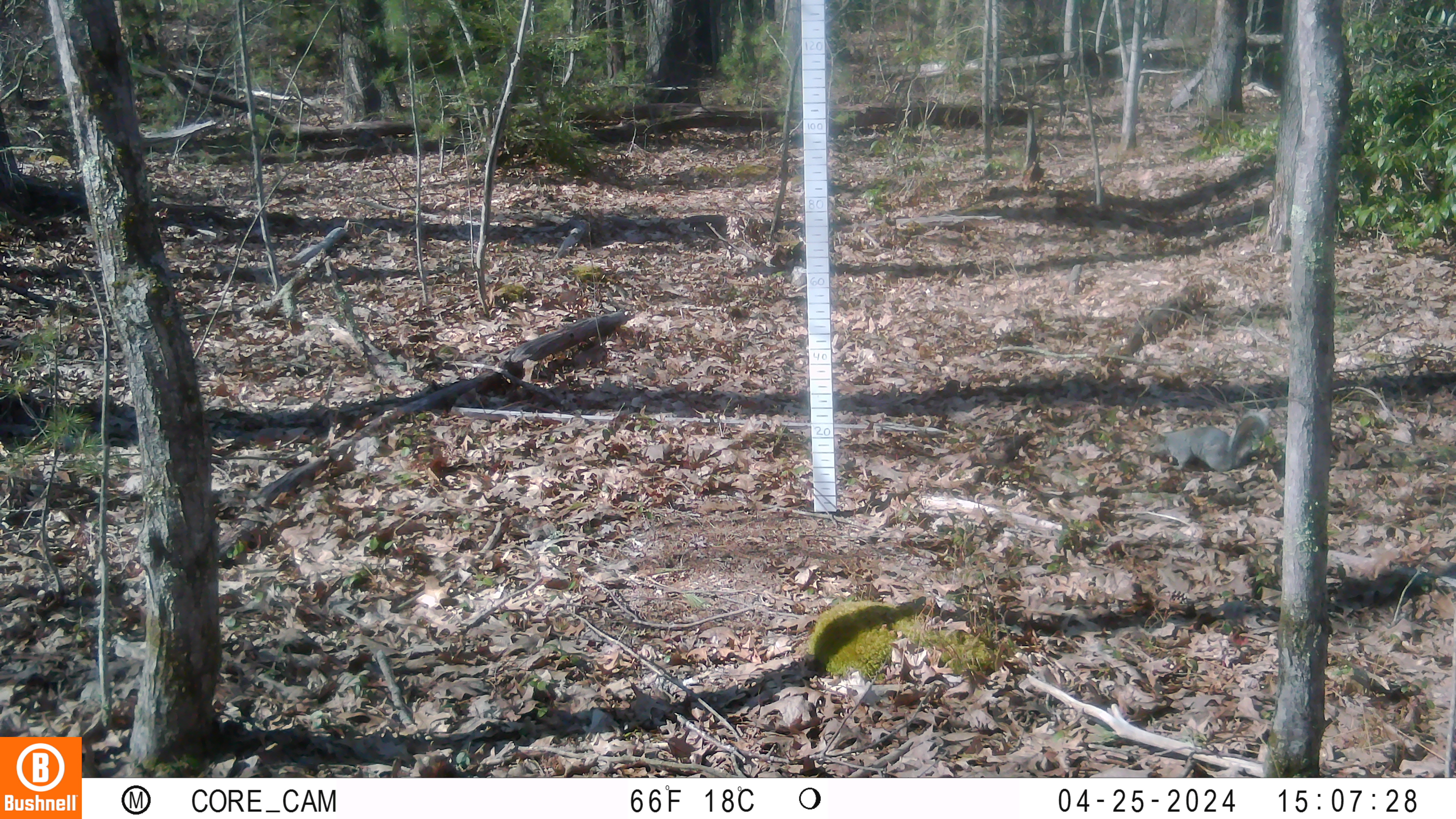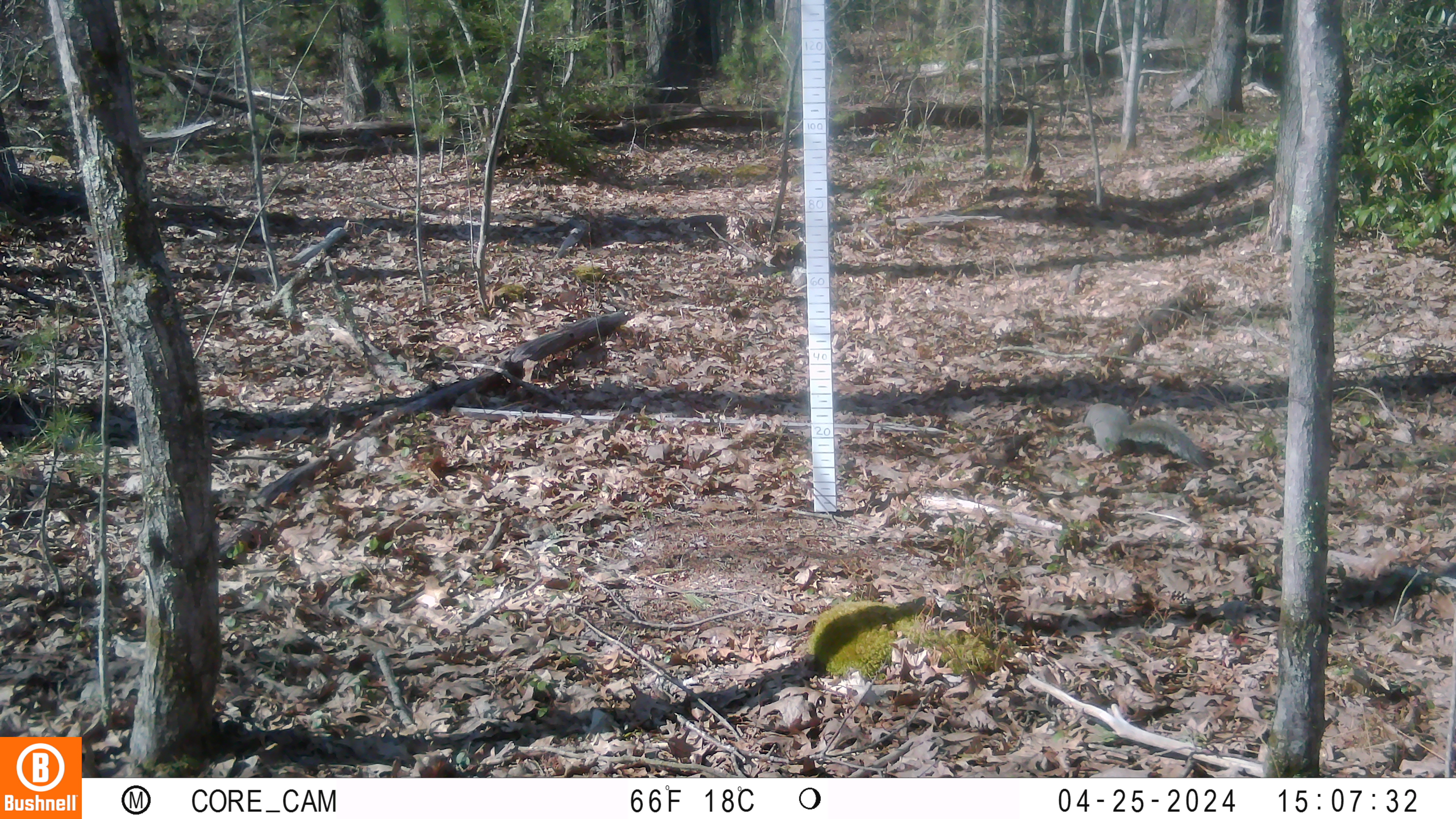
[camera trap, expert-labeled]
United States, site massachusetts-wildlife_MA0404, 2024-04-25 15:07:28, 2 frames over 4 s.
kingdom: Animalia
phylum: Chordata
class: Mammalia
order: Rodentia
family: Sciuridae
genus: Sciurus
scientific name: Sciurus carolinensis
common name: gray squirrel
Gray squirrel (Sciurus carolinensis).